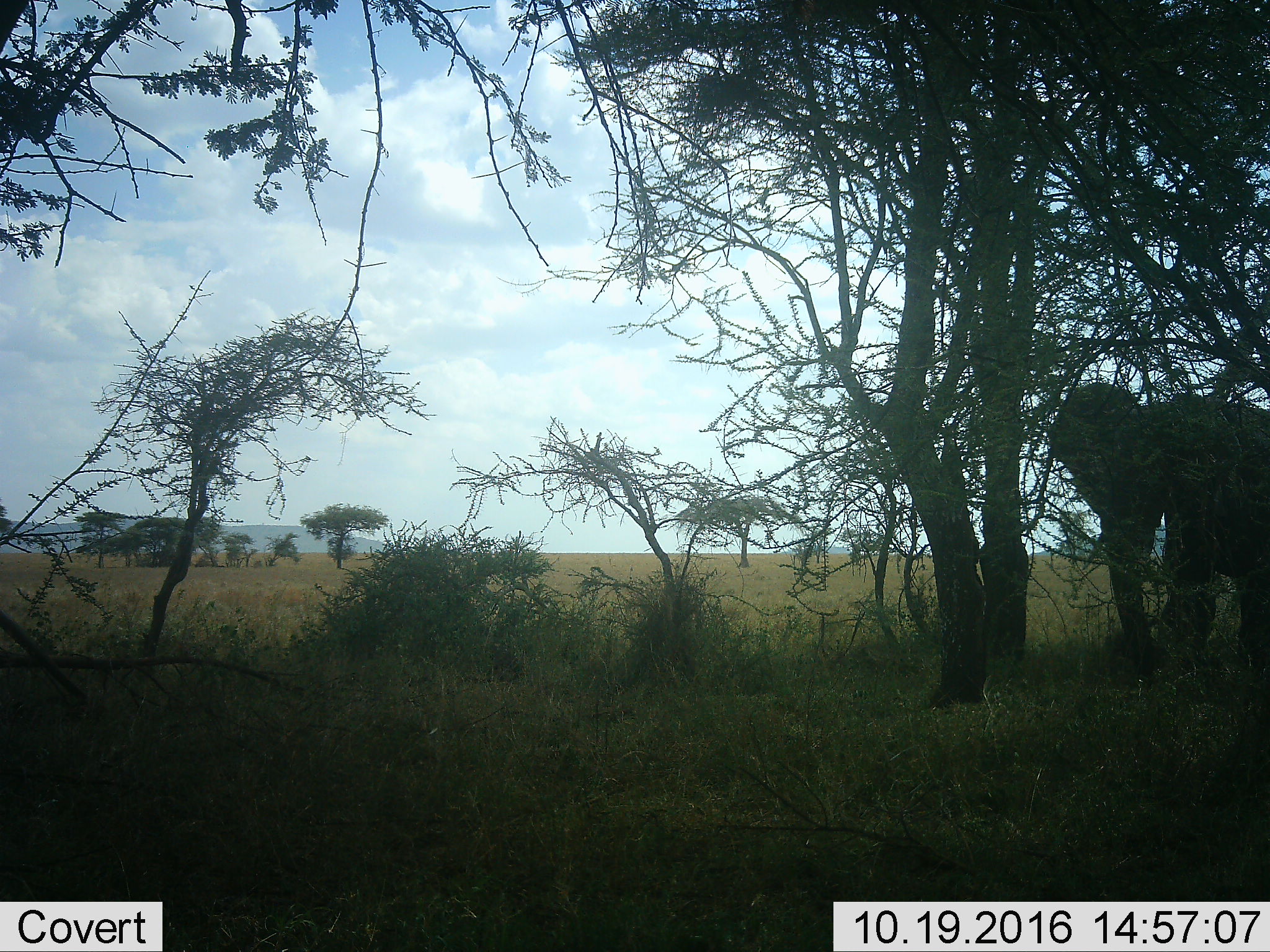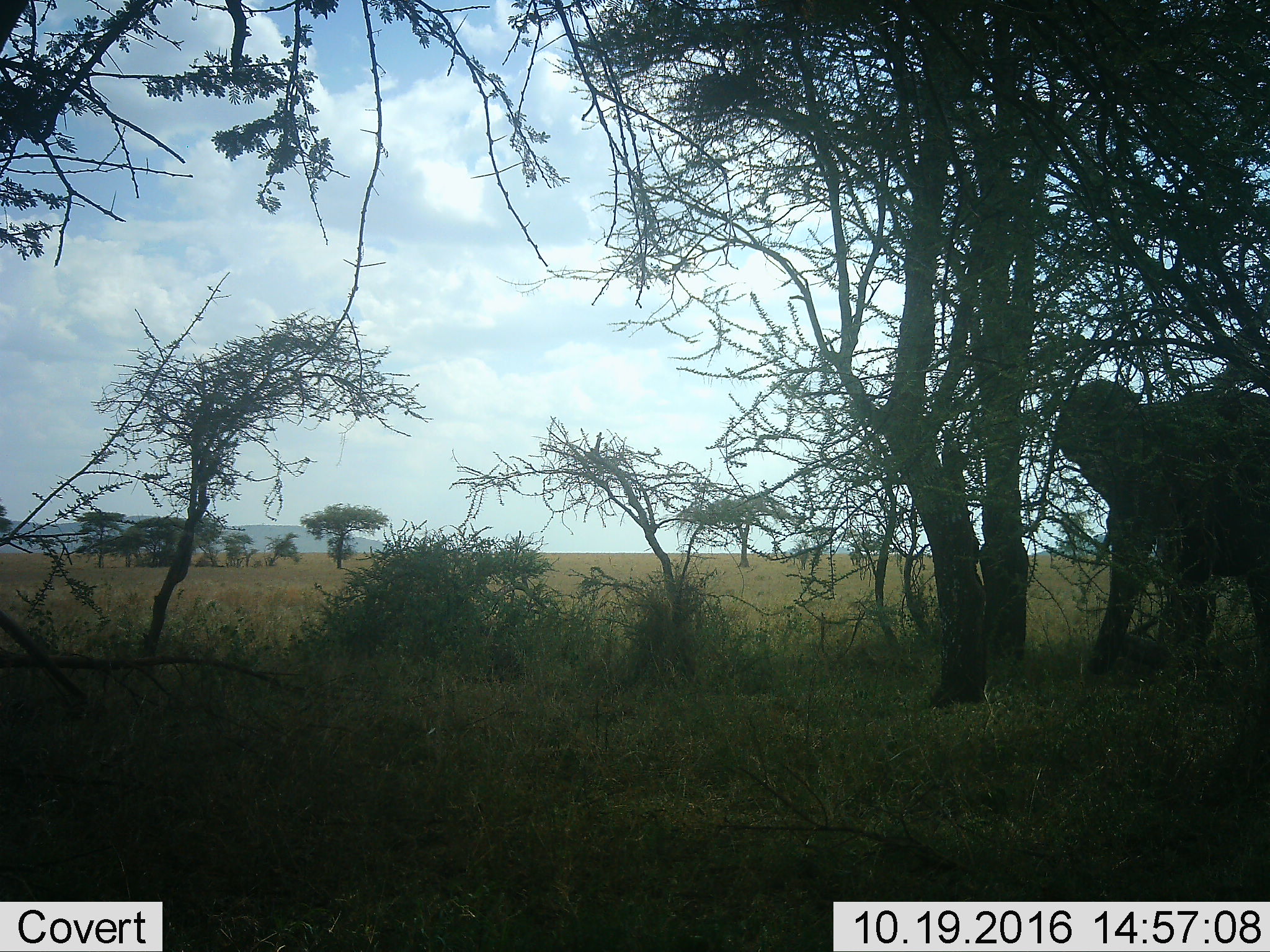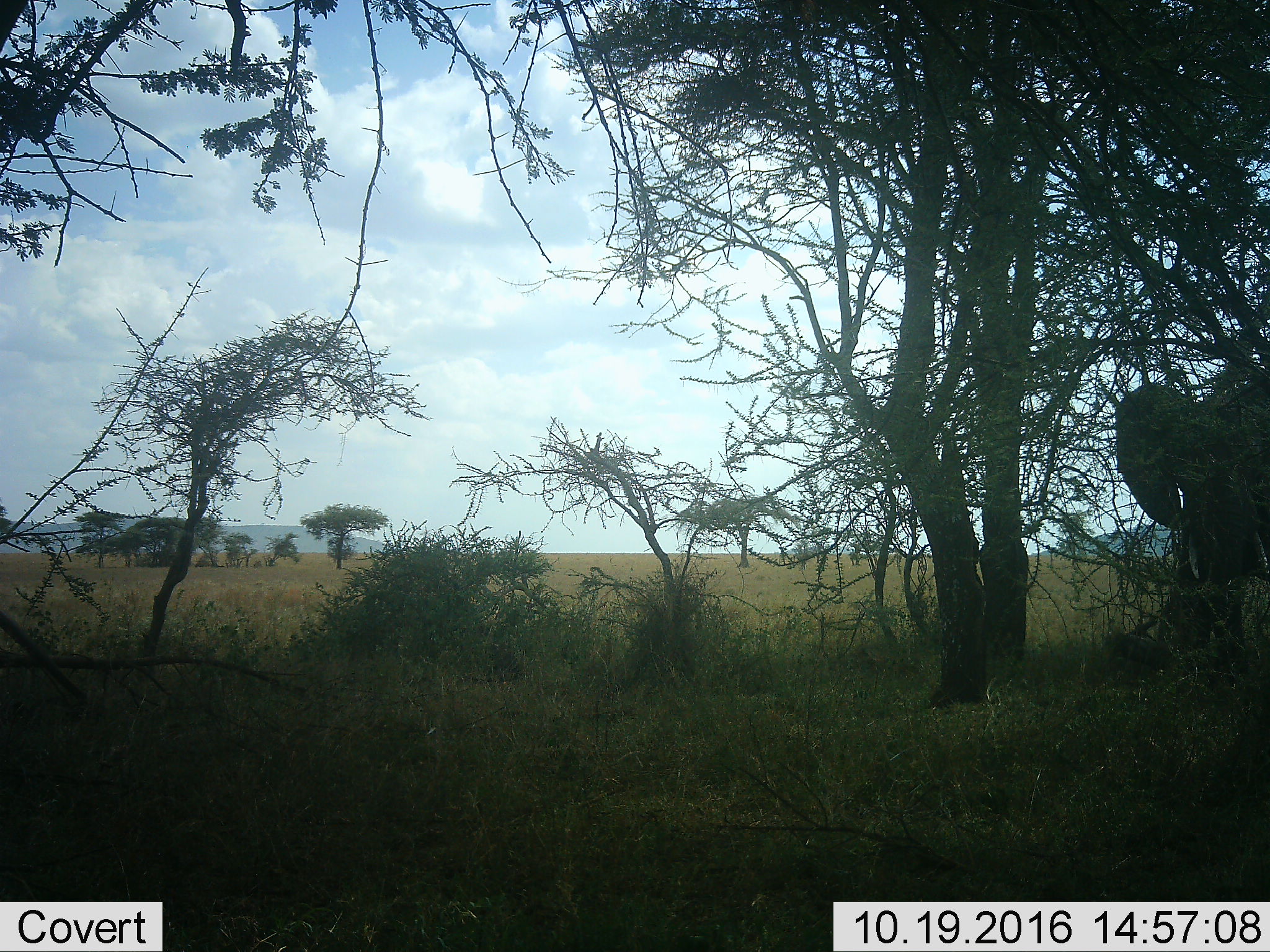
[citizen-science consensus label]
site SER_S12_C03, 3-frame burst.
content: unidentified animal